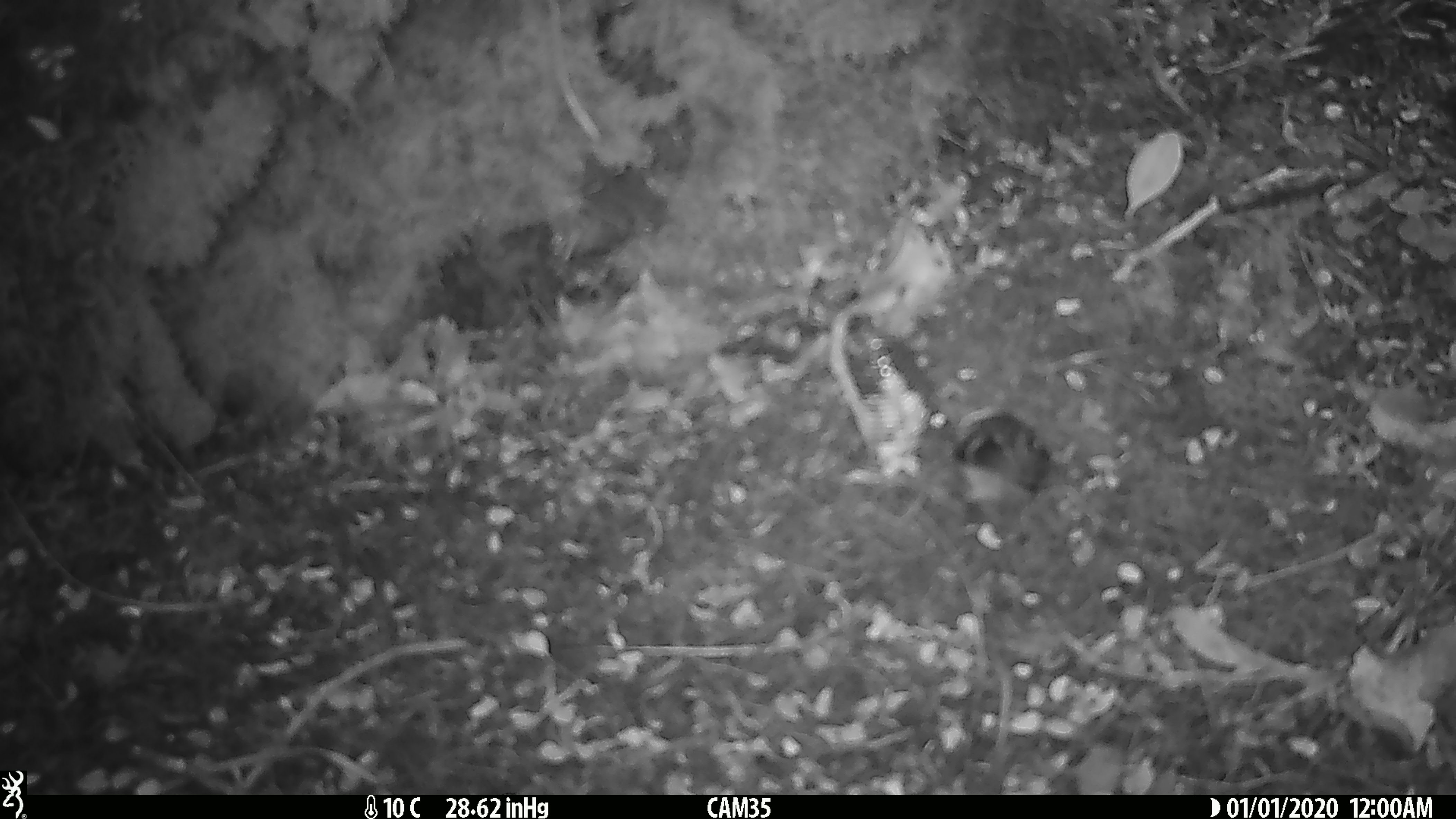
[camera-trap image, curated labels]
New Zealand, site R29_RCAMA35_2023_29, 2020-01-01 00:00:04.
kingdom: Animalia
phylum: Chordata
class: Aves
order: Passeriformes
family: Acanthisittidae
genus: Acanthisitta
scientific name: Acanthisitta chloris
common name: rifleman